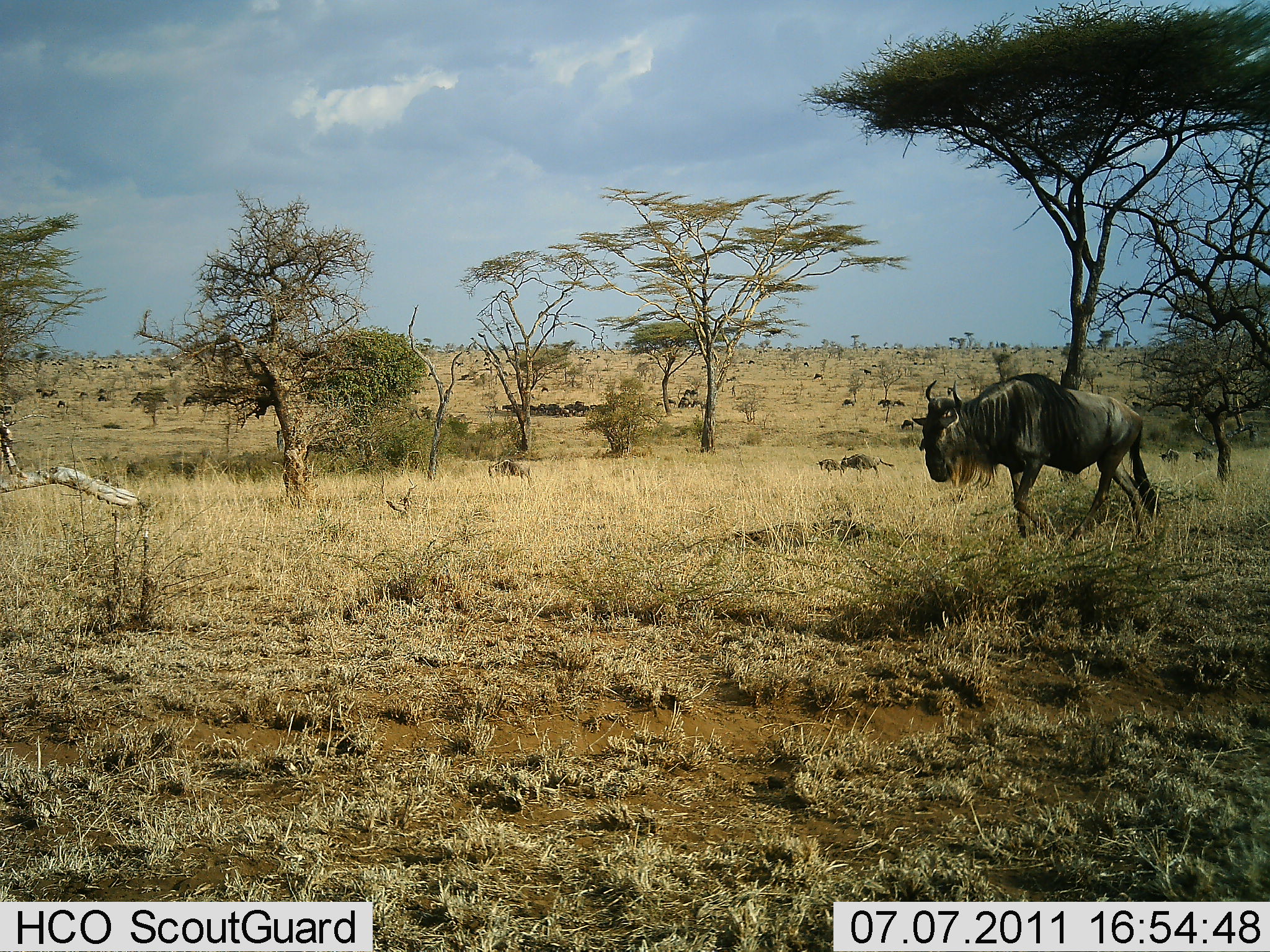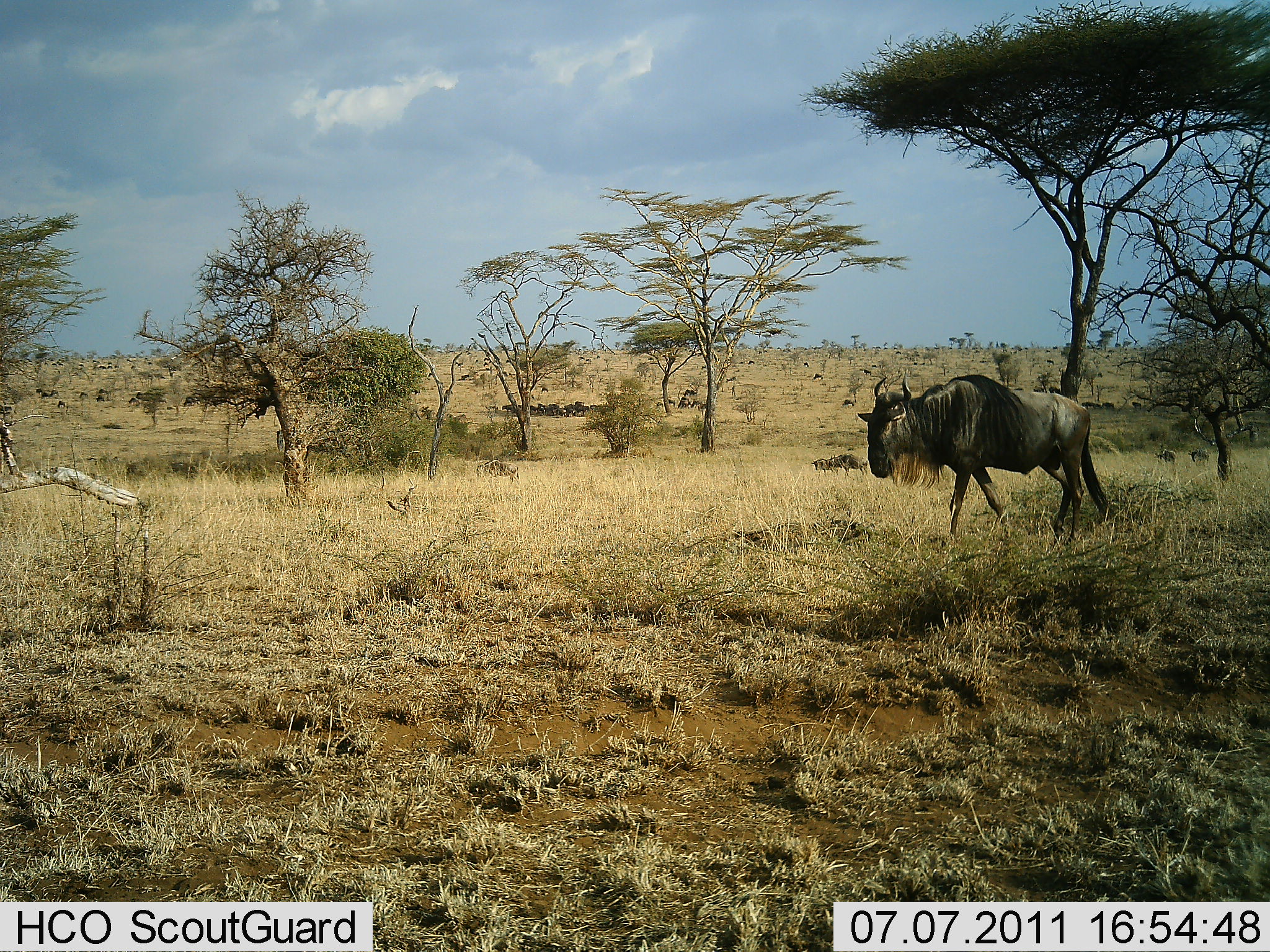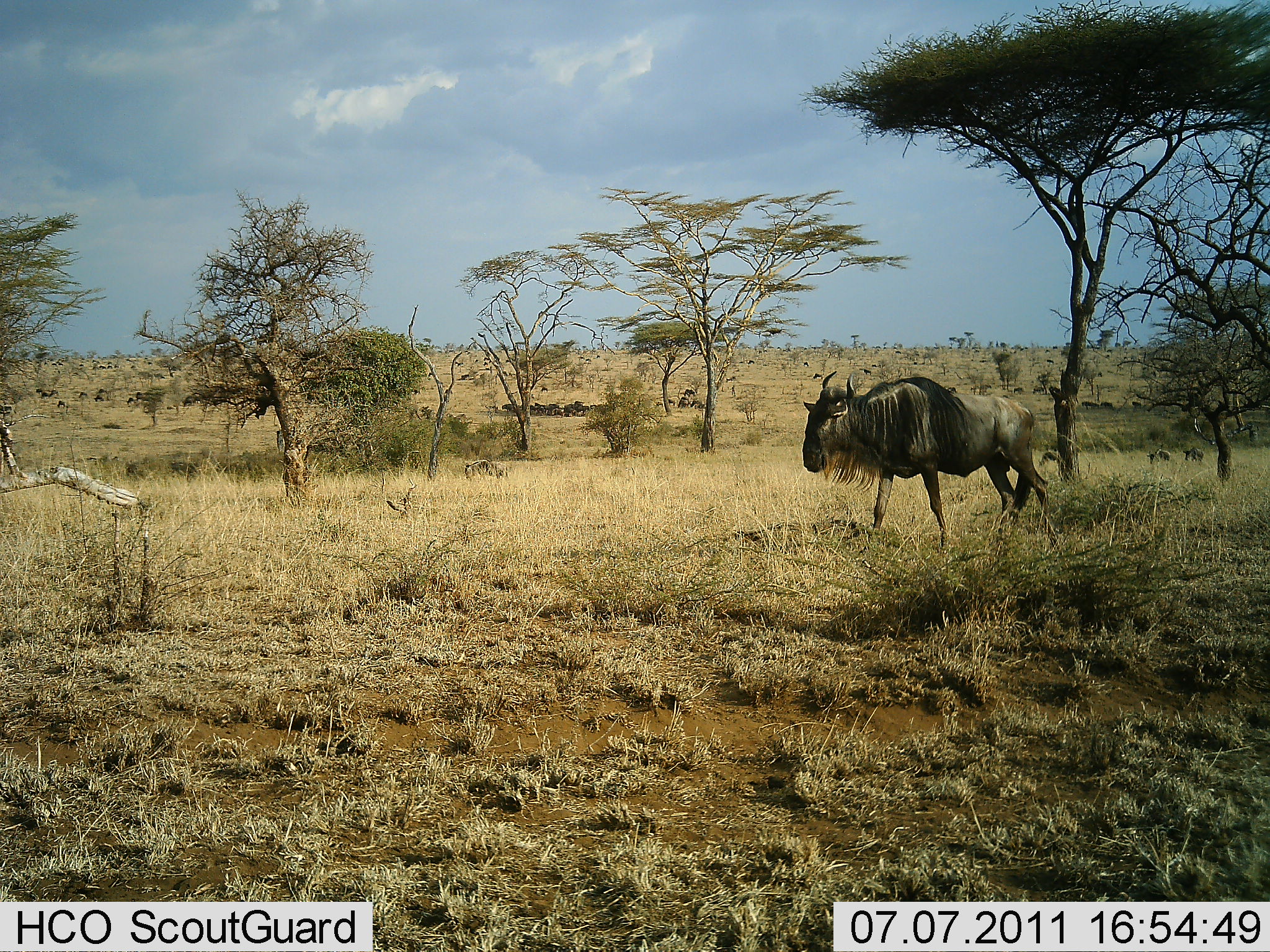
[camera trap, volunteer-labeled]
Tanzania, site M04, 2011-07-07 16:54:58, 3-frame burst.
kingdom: Animalia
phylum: Chordata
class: Mammalia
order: Artiodactyla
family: Bovidae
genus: Connochaetes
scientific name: Connochaetes taurinus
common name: blue wildebeest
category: wildebeest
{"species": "wildebeest (blue wildebeest) (Connochaetes taurinus)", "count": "4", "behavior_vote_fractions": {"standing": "10%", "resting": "0%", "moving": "100%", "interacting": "0%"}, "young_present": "0%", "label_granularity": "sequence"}